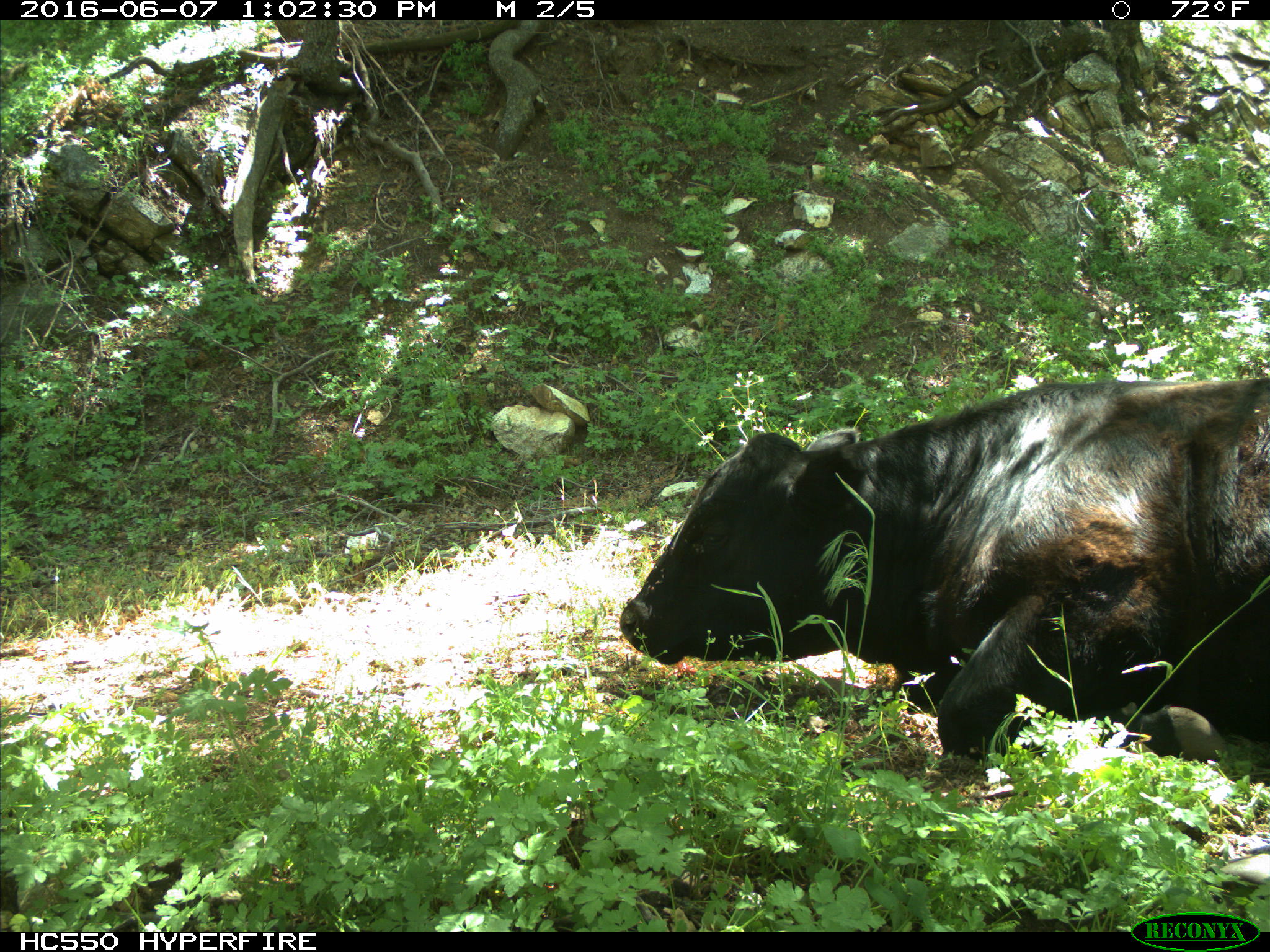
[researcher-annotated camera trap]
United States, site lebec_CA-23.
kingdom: Animalia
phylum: Chordata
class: Mammalia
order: Artiodactyla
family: Bovidae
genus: Bos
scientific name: Bos taurus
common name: domestic cow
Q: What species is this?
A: Bos taurus (domestic cow).